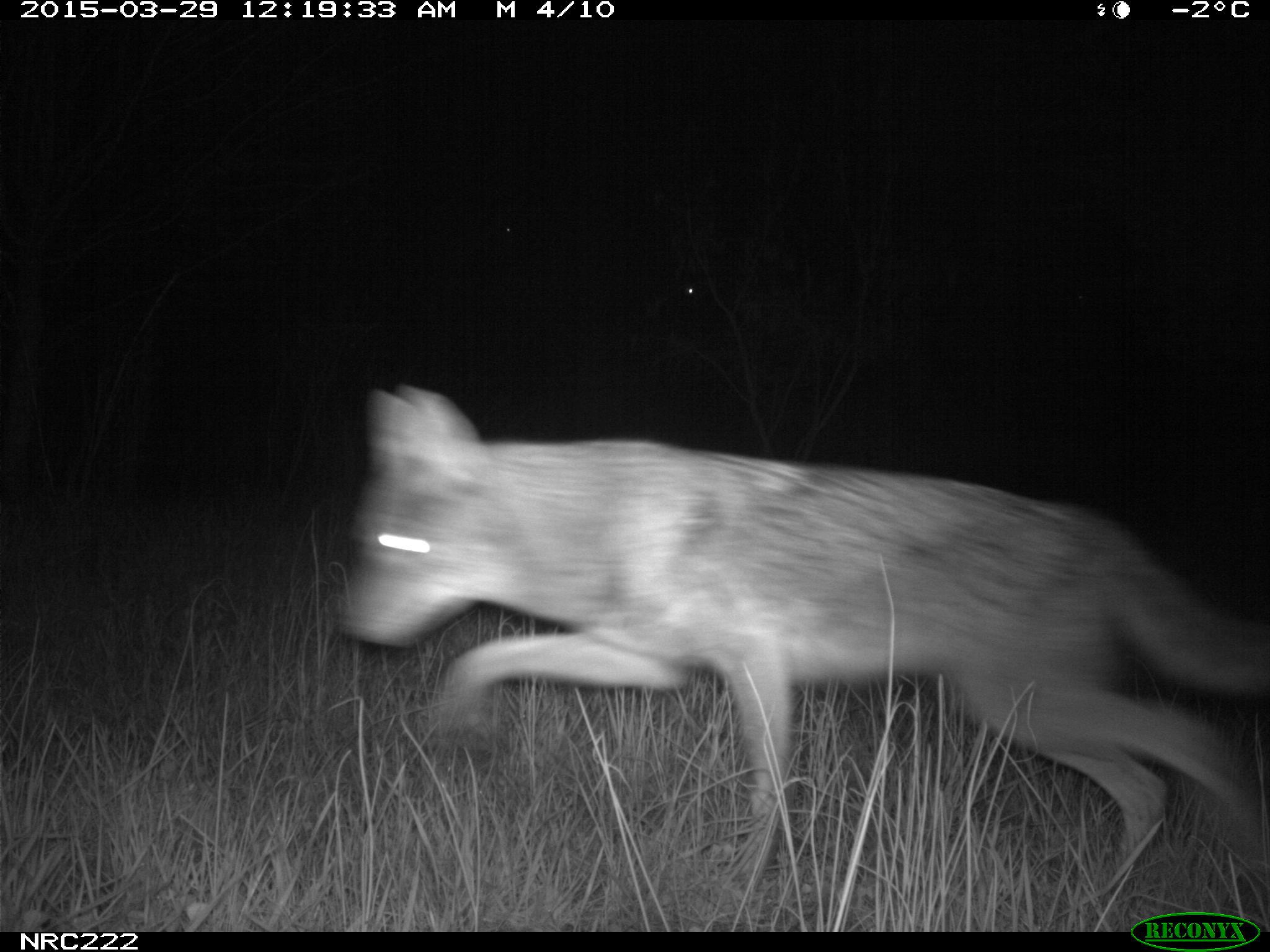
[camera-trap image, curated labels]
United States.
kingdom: Animalia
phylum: Chordata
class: Mammalia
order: Carnivora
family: Canidae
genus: Canis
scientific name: Canis latrans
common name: coyote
Coyote (Canis latrans).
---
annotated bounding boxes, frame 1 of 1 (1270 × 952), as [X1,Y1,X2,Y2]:
Coyote: [336,384,1270,878]